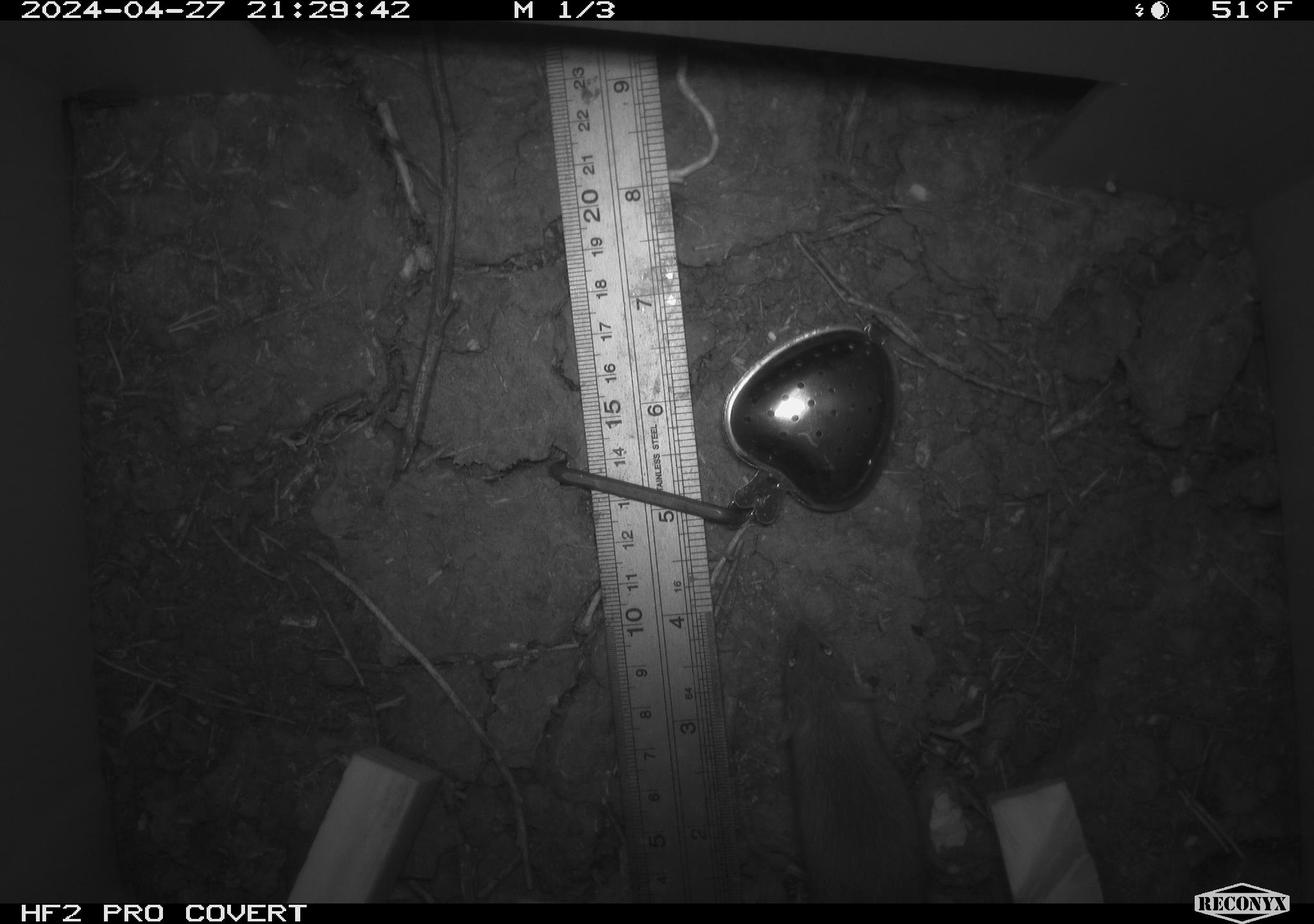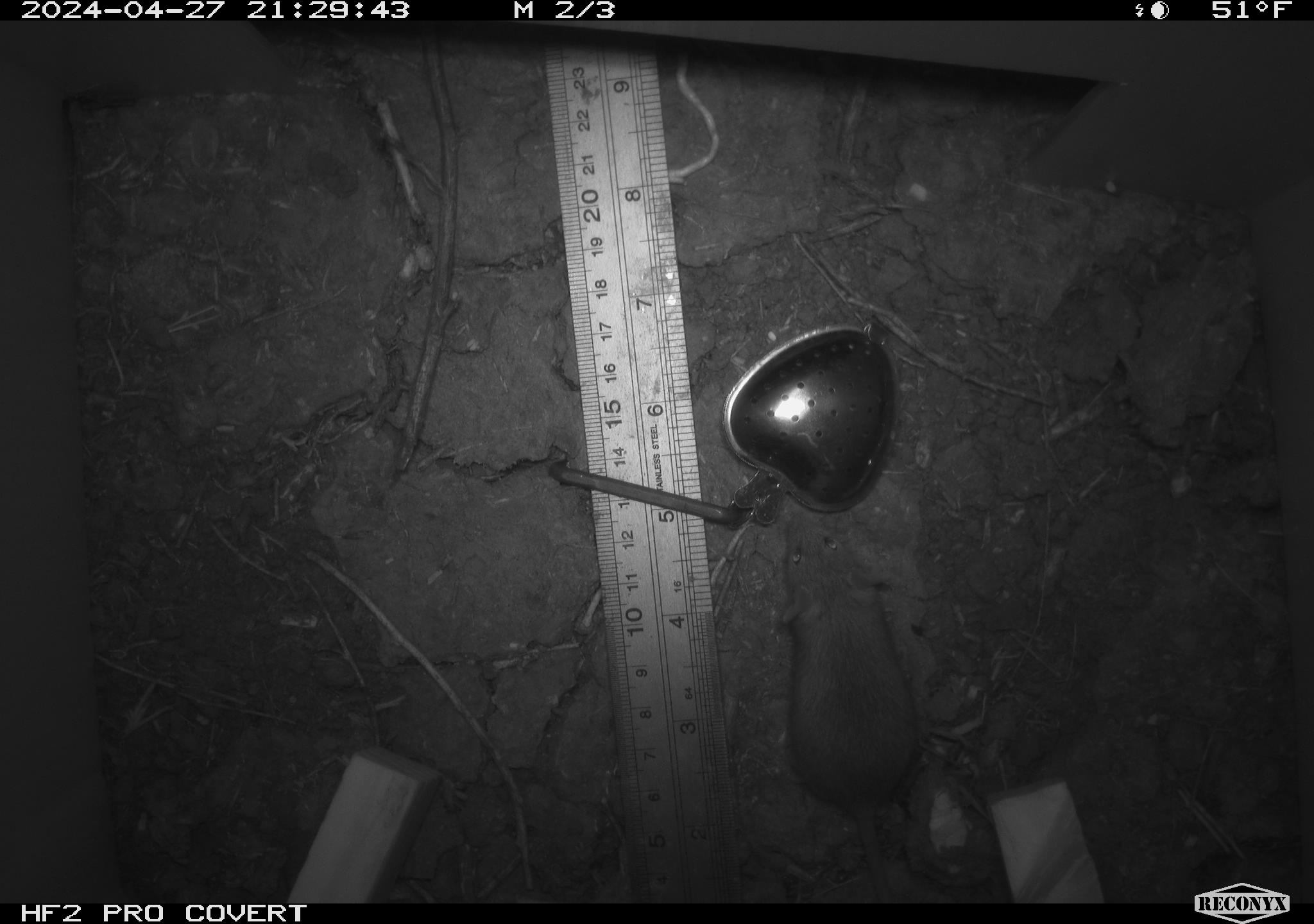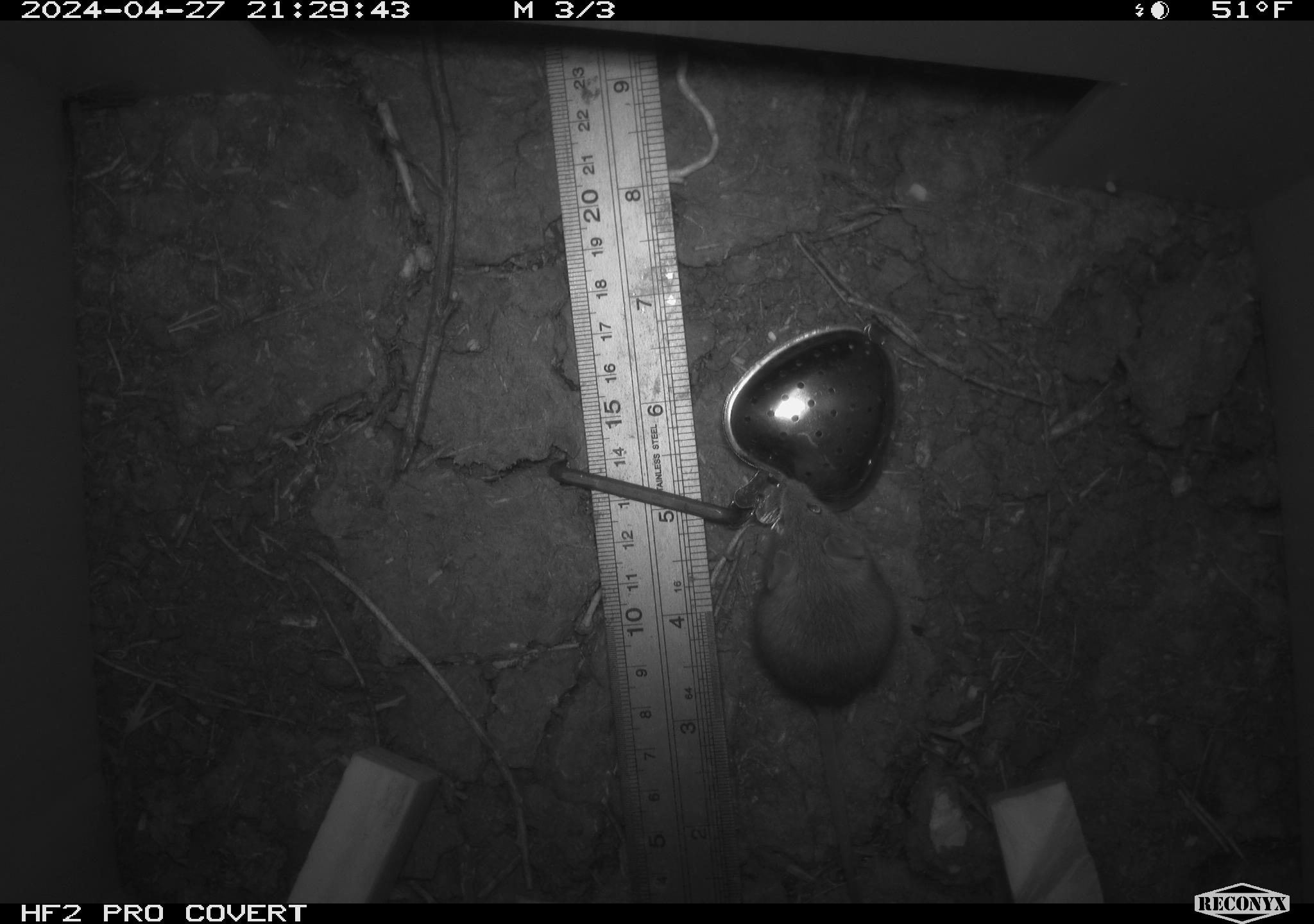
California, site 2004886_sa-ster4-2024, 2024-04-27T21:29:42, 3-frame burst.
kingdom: Animalia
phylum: Chordata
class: Mammalia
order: Rodentia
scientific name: Rodentia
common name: mouse species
Mouse species (Rodentia).